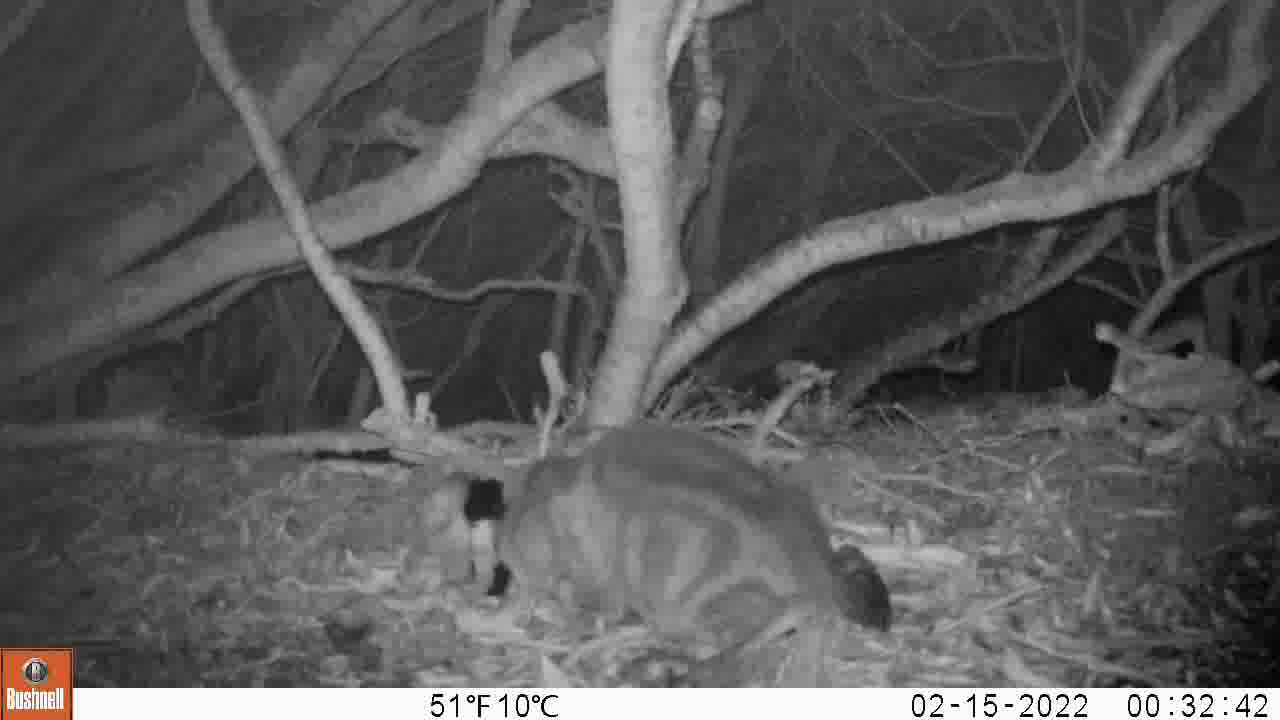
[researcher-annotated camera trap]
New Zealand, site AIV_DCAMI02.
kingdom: Animalia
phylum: Chordata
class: Mammalia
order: Carnivora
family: Felidae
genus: Felis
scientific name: Felis catus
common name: domestic cat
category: cat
Cat (domestic cat) (Felis catus).